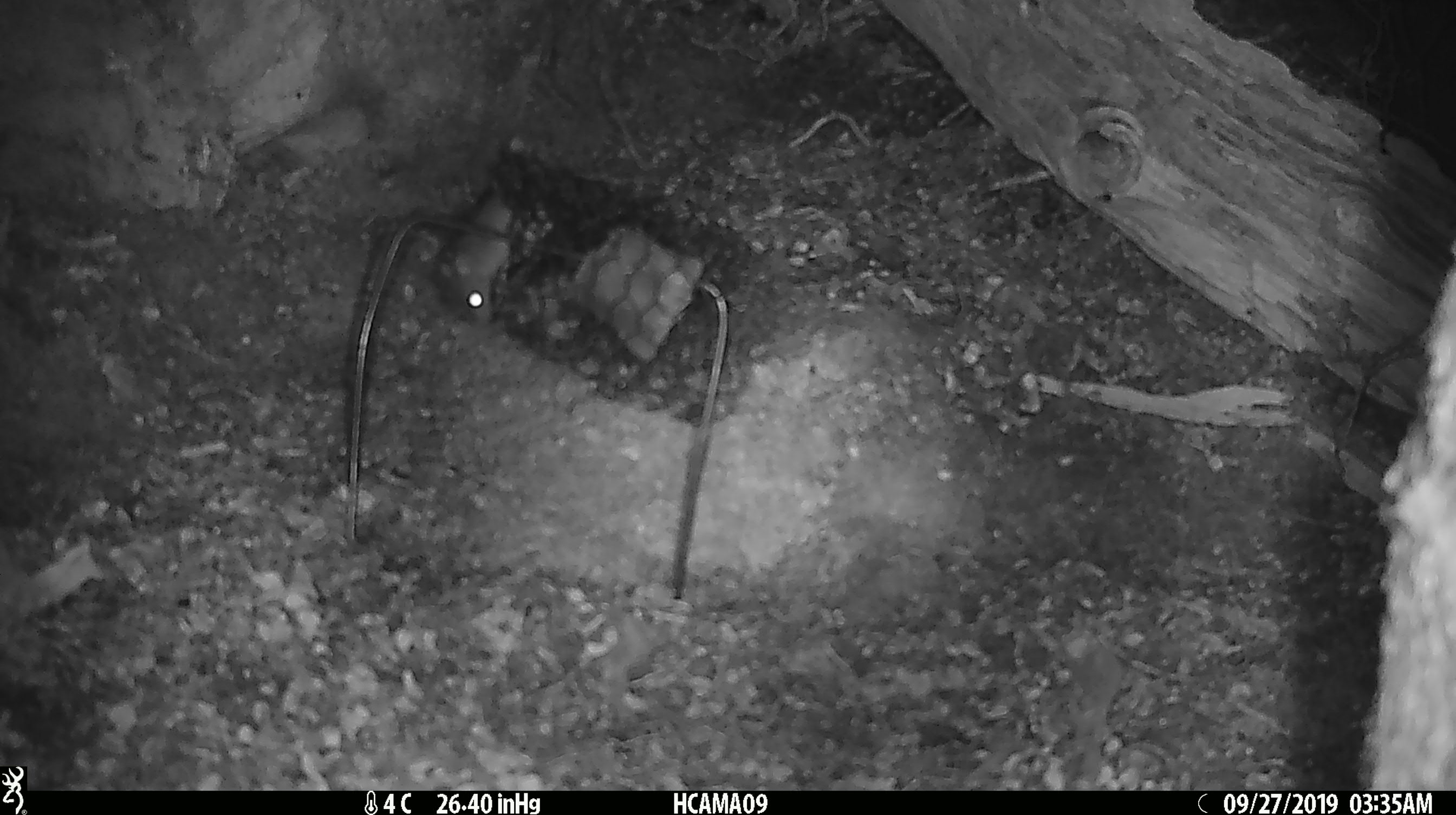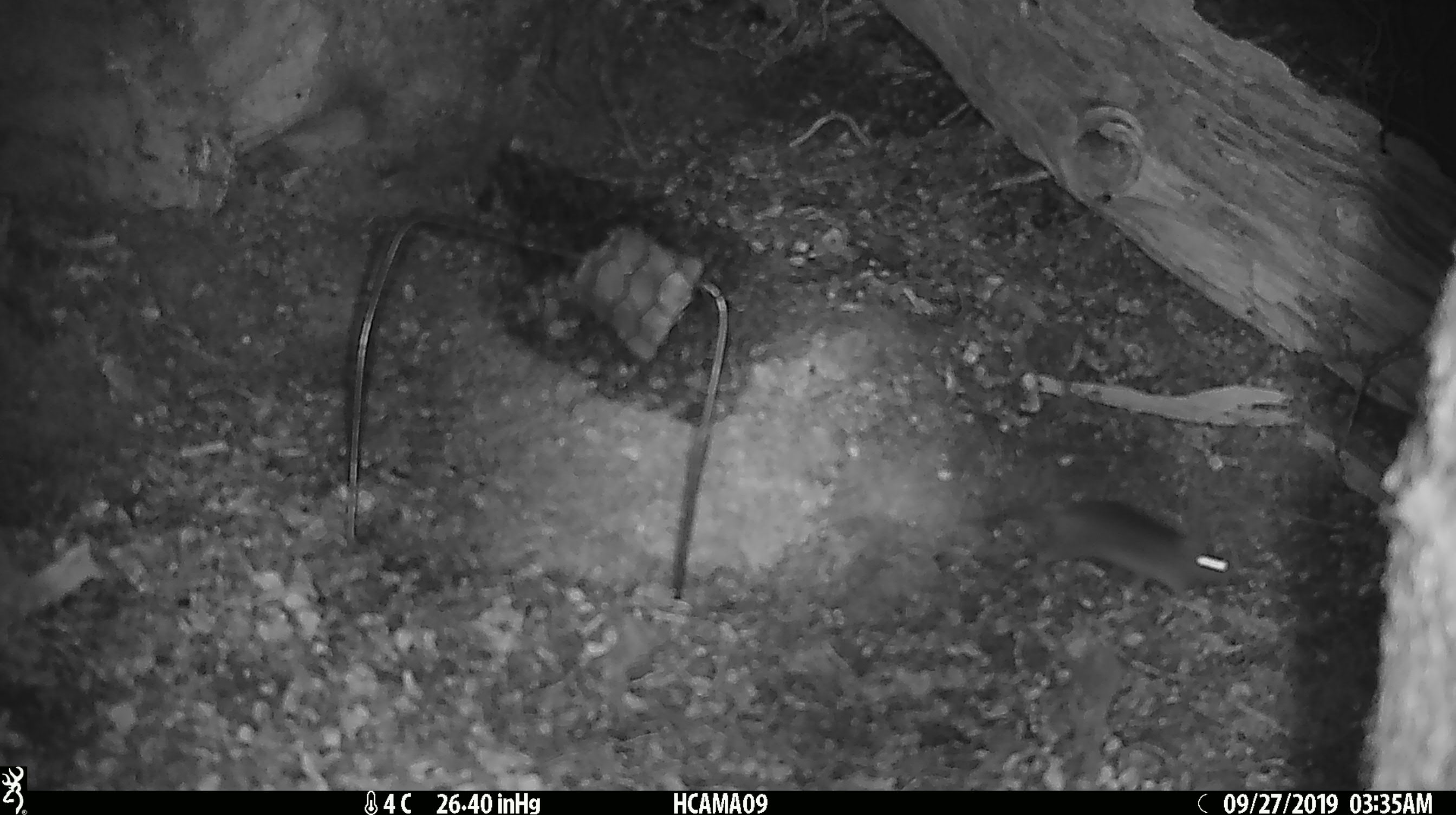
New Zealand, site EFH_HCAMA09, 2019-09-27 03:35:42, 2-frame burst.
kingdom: Animalia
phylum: Chordata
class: Mammalia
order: Rodentia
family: Muridae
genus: Mus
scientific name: Mus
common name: mouse